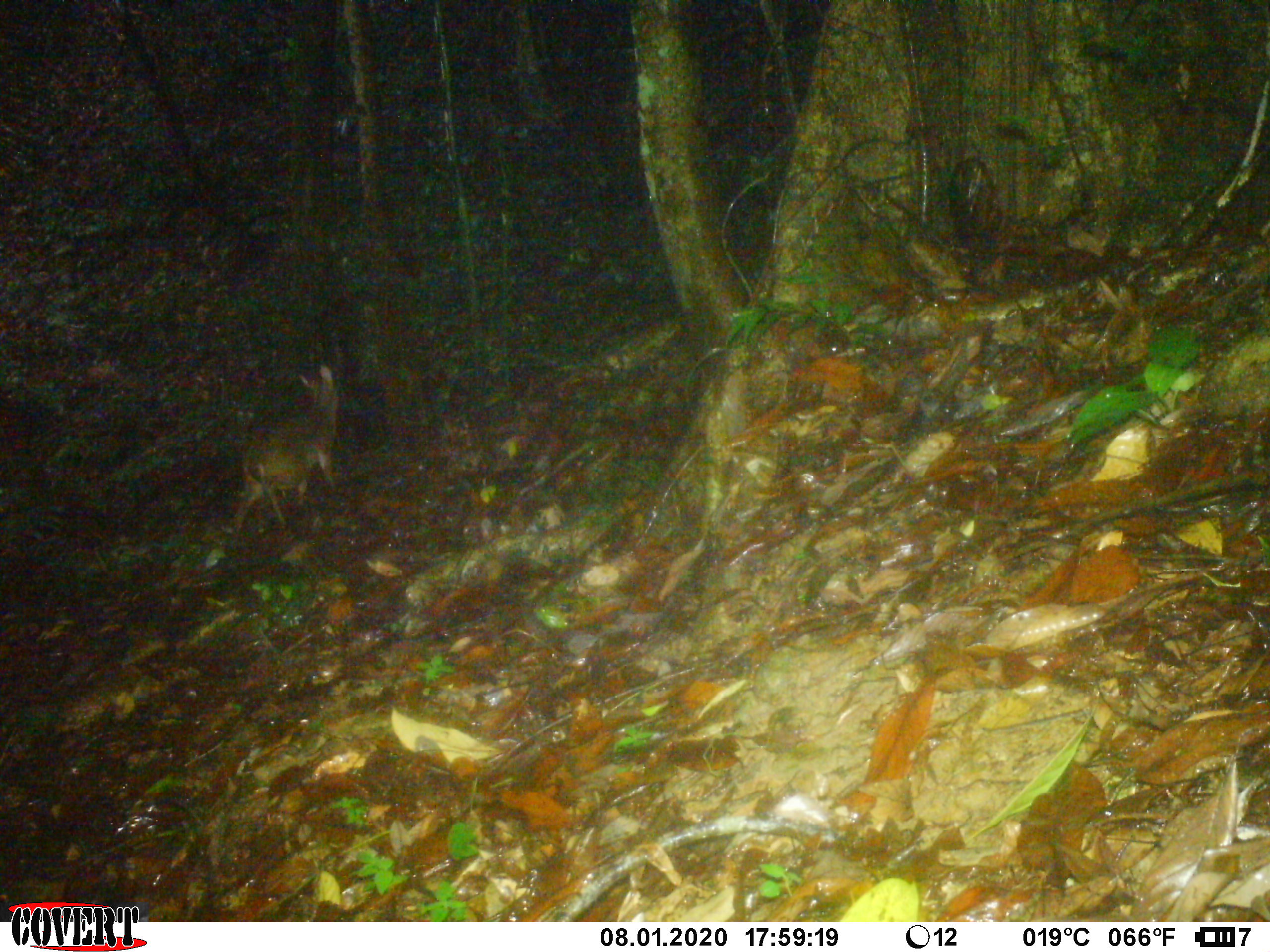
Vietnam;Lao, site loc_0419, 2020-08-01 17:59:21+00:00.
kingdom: Animalia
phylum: Chordata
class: Mammalia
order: Artiodactyla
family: Cervidae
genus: Muntiacus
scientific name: Muntiacus vuquangensis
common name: large-antlered muntjac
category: large antlered muntjac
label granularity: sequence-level